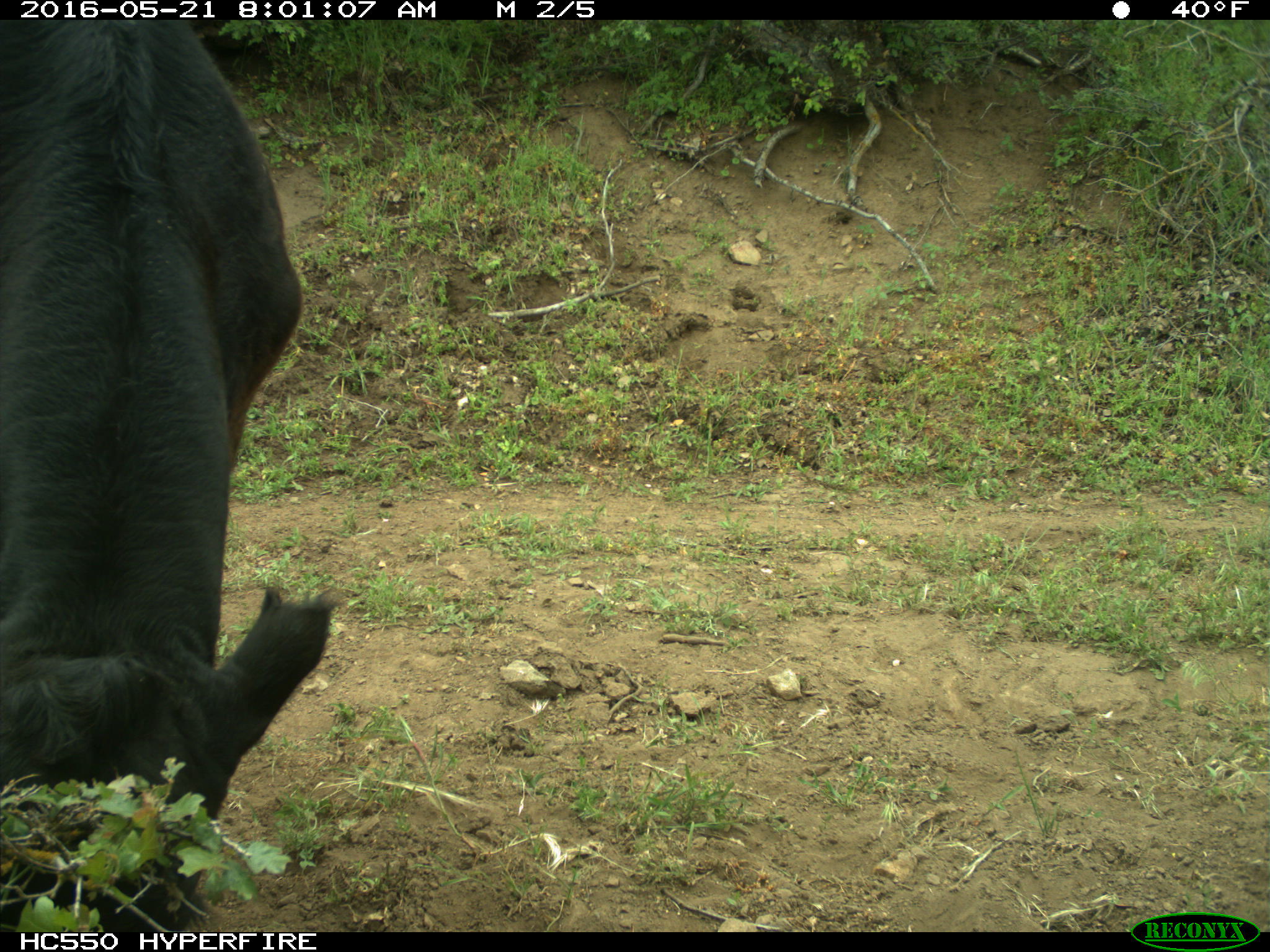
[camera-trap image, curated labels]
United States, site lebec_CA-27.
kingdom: Animalia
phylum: Chordata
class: Mammalia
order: Artiodactyla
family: Bovidae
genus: Bos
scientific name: Bos taurus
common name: domestic cow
Bos taurus (domestic cow).